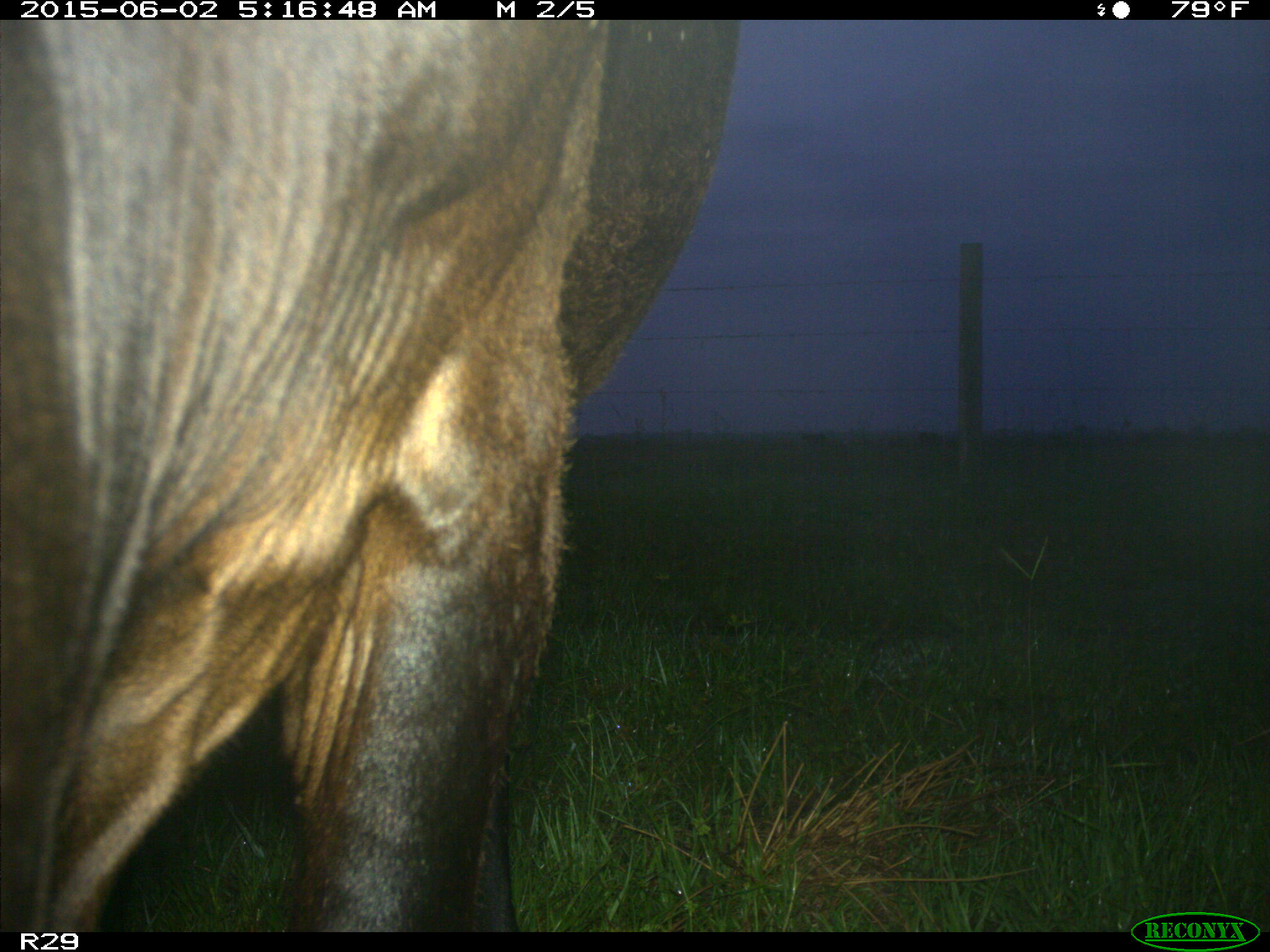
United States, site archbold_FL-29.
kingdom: Animalia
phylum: Chordata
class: Mammalia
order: Artiodactyla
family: Bovidae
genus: Bos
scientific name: Bos taurus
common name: domestic cow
Bos taurus (domestic cow).